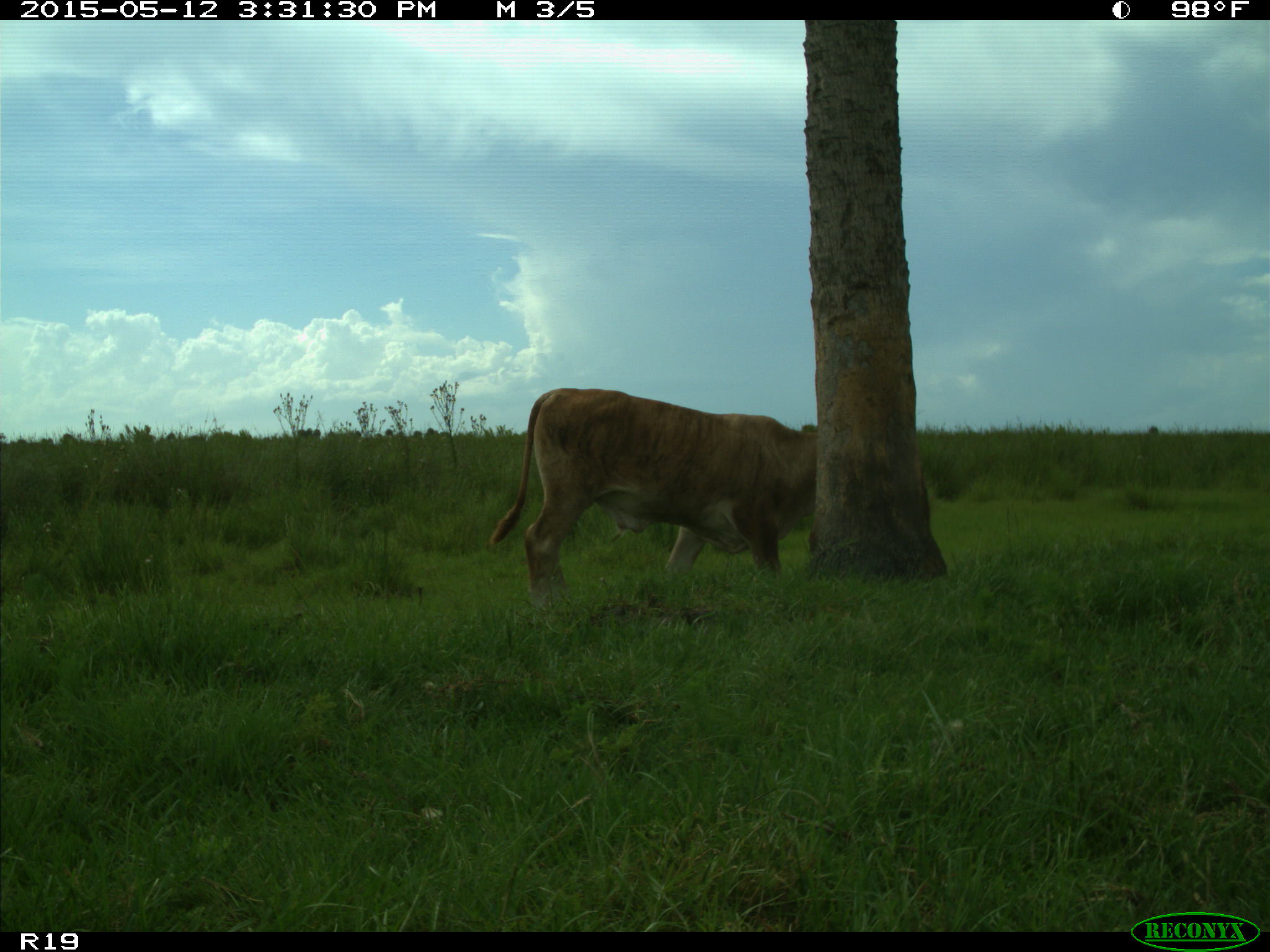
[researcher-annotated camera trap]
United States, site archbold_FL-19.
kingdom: Animalia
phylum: Chordata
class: Mammalia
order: Artiodactyla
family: Bovidae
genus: Bos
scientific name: Bos taurus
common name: domestic cow